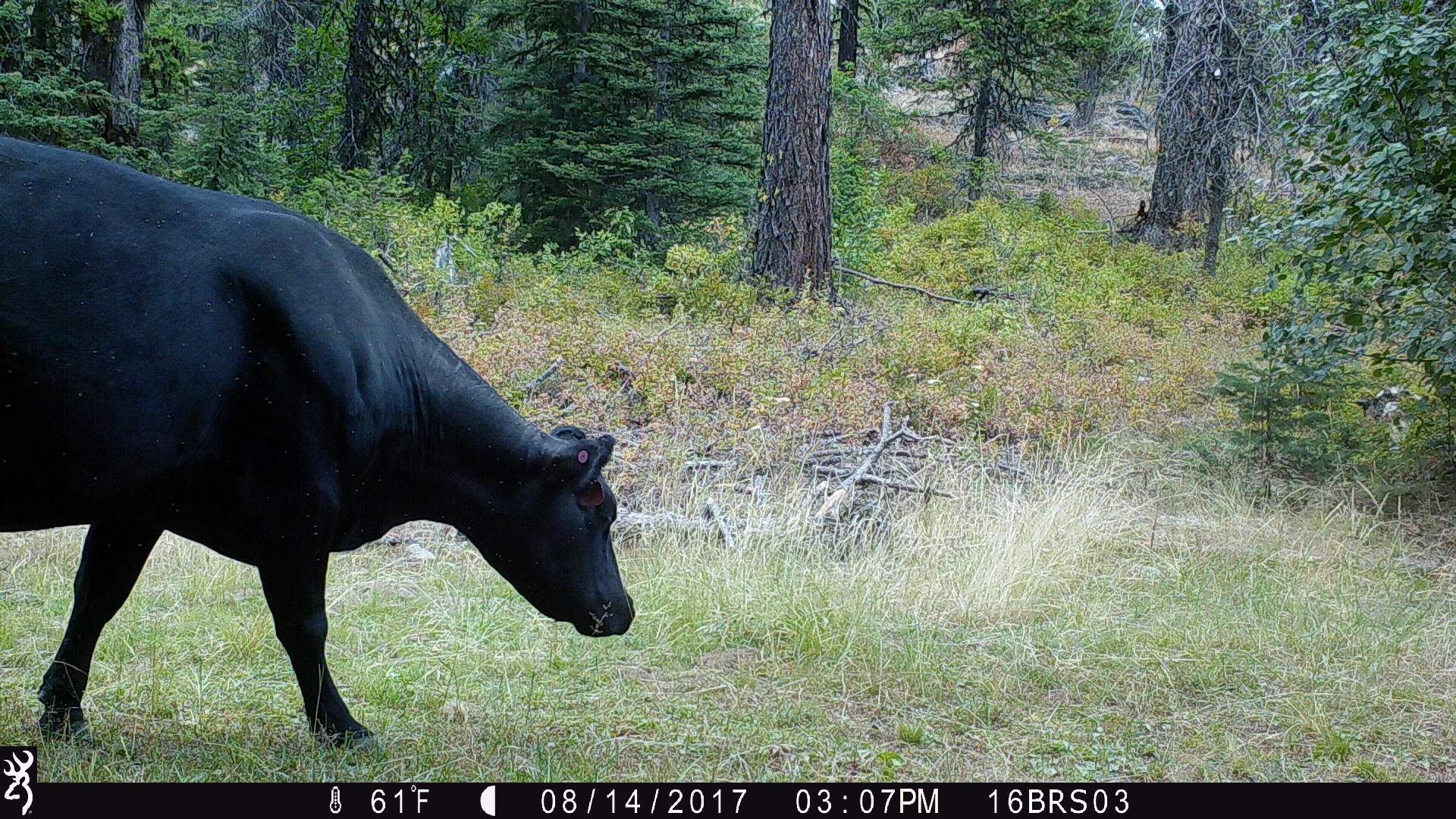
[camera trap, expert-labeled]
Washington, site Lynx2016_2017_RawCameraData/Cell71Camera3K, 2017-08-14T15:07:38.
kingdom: Animalia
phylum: Chordata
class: Mammalia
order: Artiodactyla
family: Bovidae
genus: Bos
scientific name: Bos taurus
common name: domestic cattle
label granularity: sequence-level